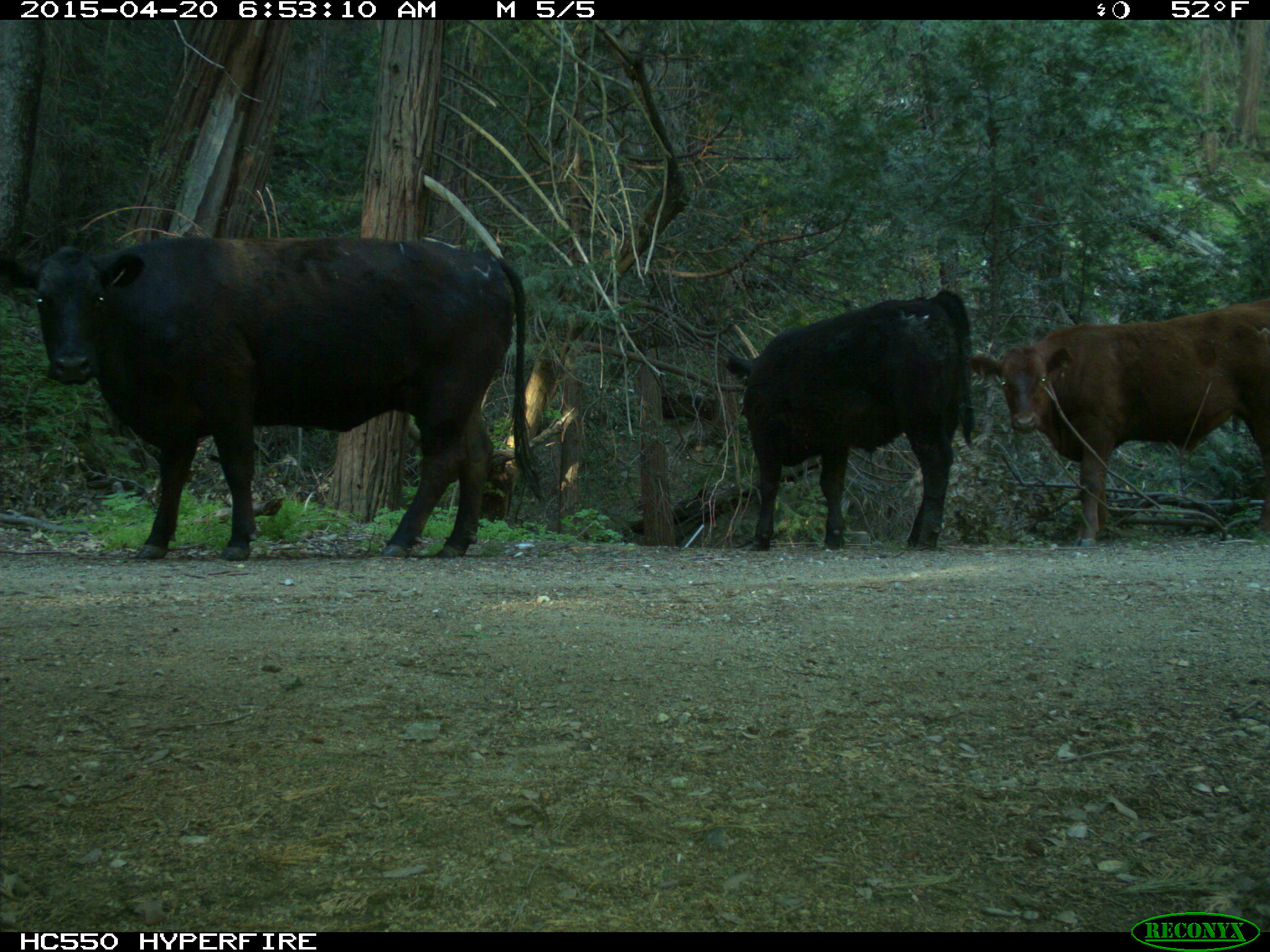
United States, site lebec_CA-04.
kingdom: Animalia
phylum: Chordata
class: Mammalia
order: Artiodactyla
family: Bovidae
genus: Bos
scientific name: Bos taurus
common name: domestic cow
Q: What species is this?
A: Bos taurus (domestic cow).